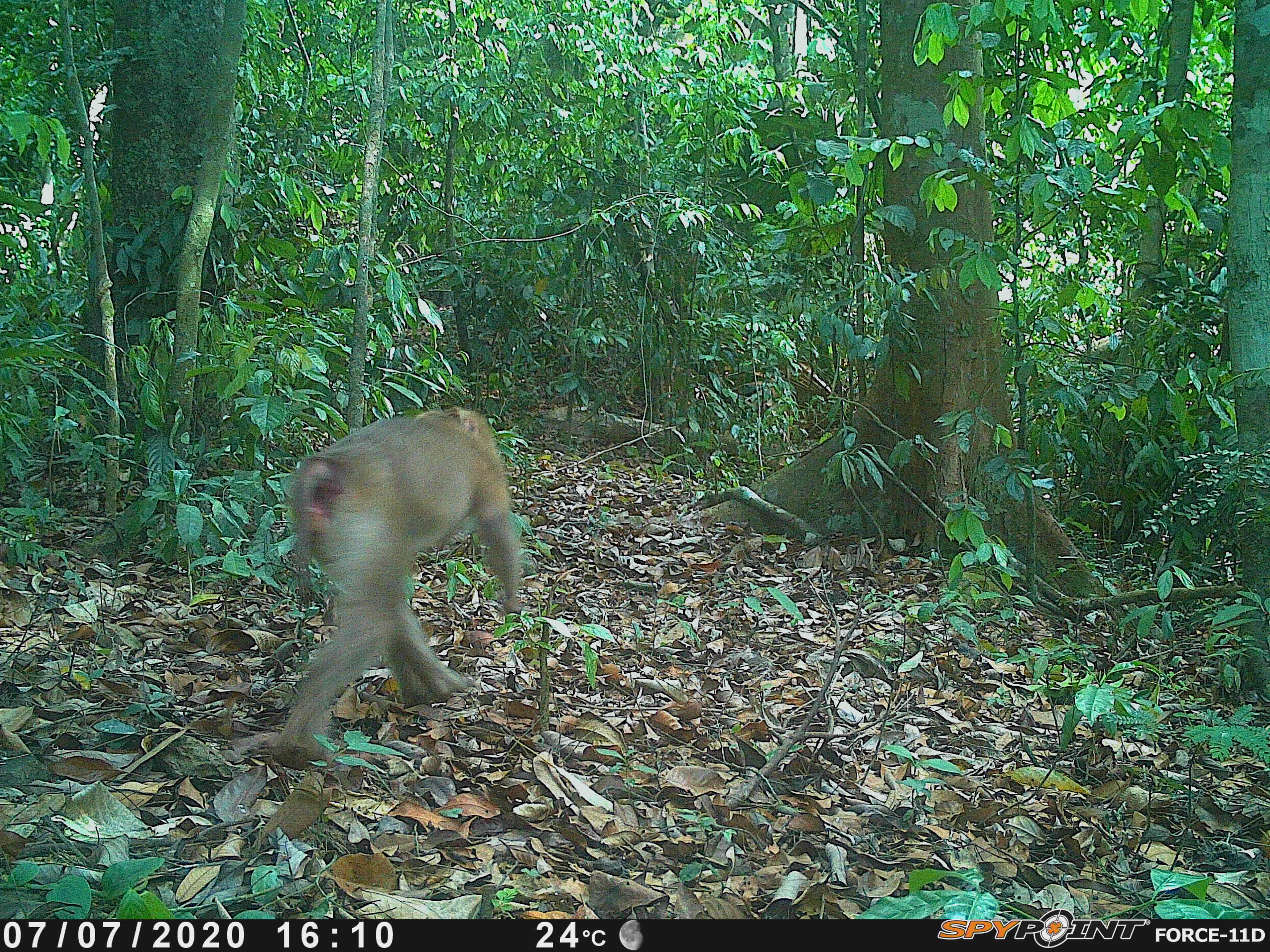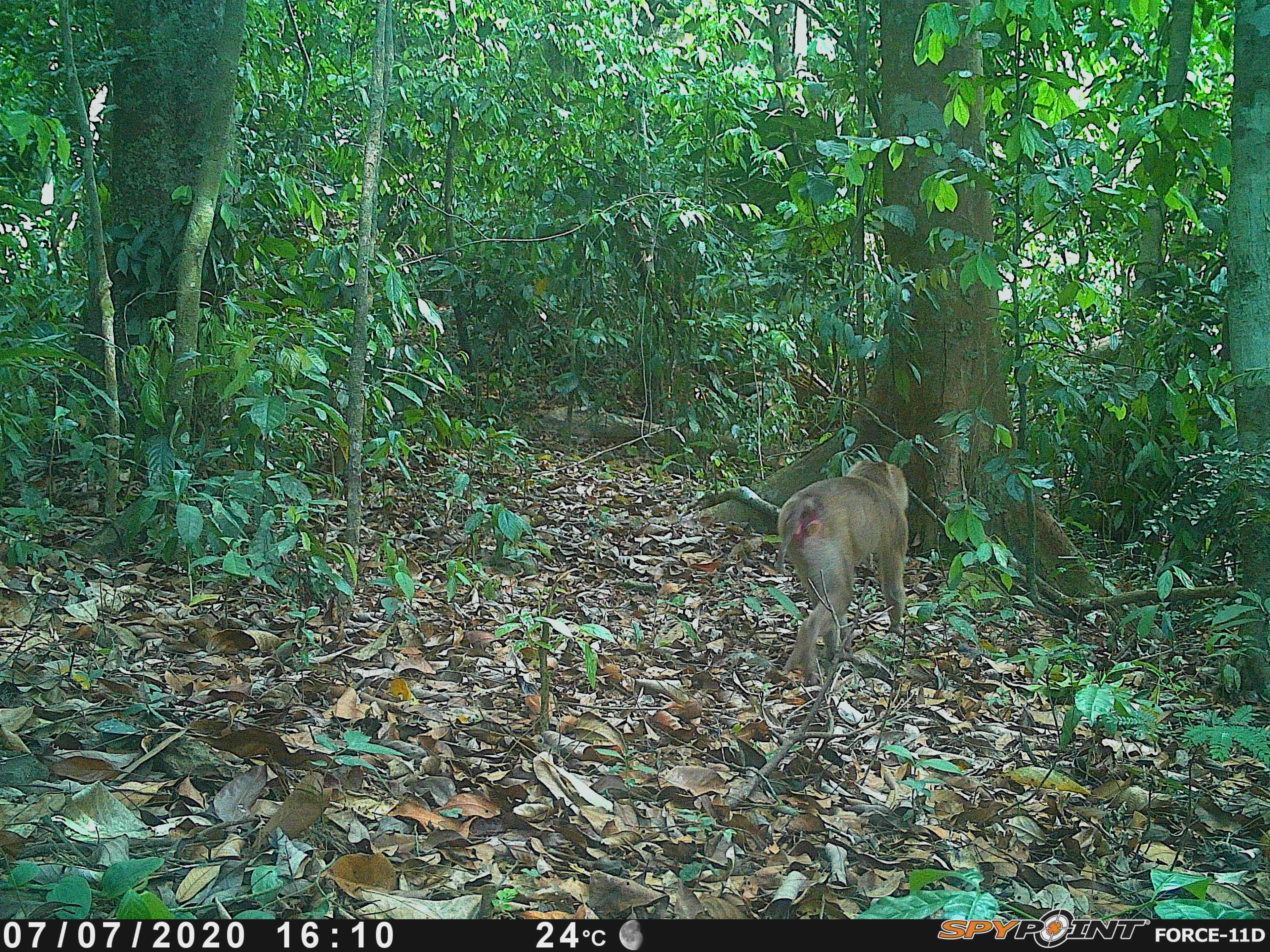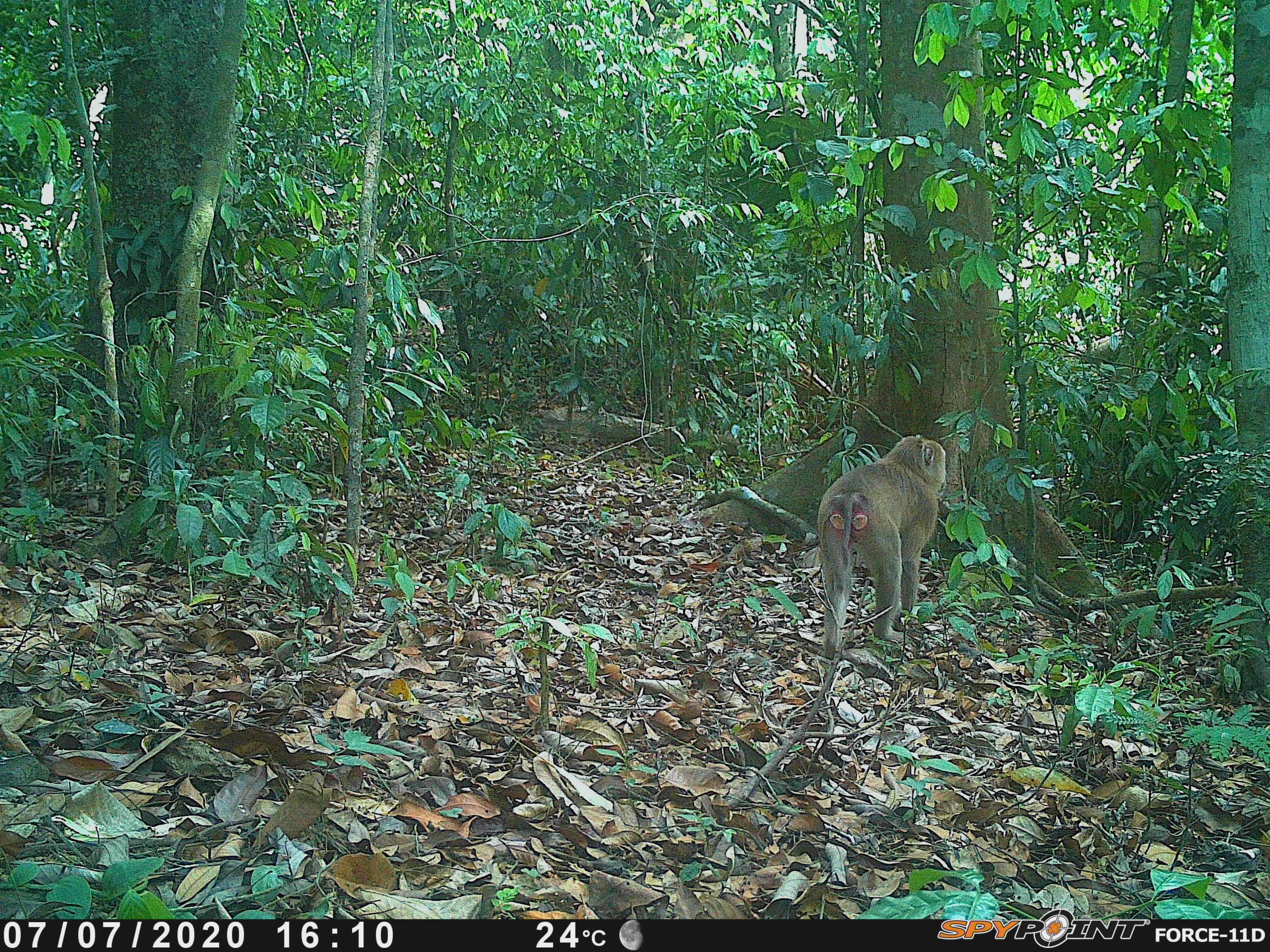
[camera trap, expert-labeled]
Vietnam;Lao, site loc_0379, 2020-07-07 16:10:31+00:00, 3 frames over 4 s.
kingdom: Animalia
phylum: Chordata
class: Mammalia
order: Primates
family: Cercopithecidae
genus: Macaca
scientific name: Macaca nemestrina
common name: pig-tailed macaque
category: pig tailed macaque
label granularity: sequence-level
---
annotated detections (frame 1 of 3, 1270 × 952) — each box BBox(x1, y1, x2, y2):
pig tailed macaque: BBox(271, 403, 520, 767)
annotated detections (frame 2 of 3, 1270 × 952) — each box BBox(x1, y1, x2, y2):
pig tailed macaque: BBox(773, 459, 910, 684)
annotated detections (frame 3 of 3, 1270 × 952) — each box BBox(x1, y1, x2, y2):
pig tailed macaque: BBox(817, 433, 947, 659)